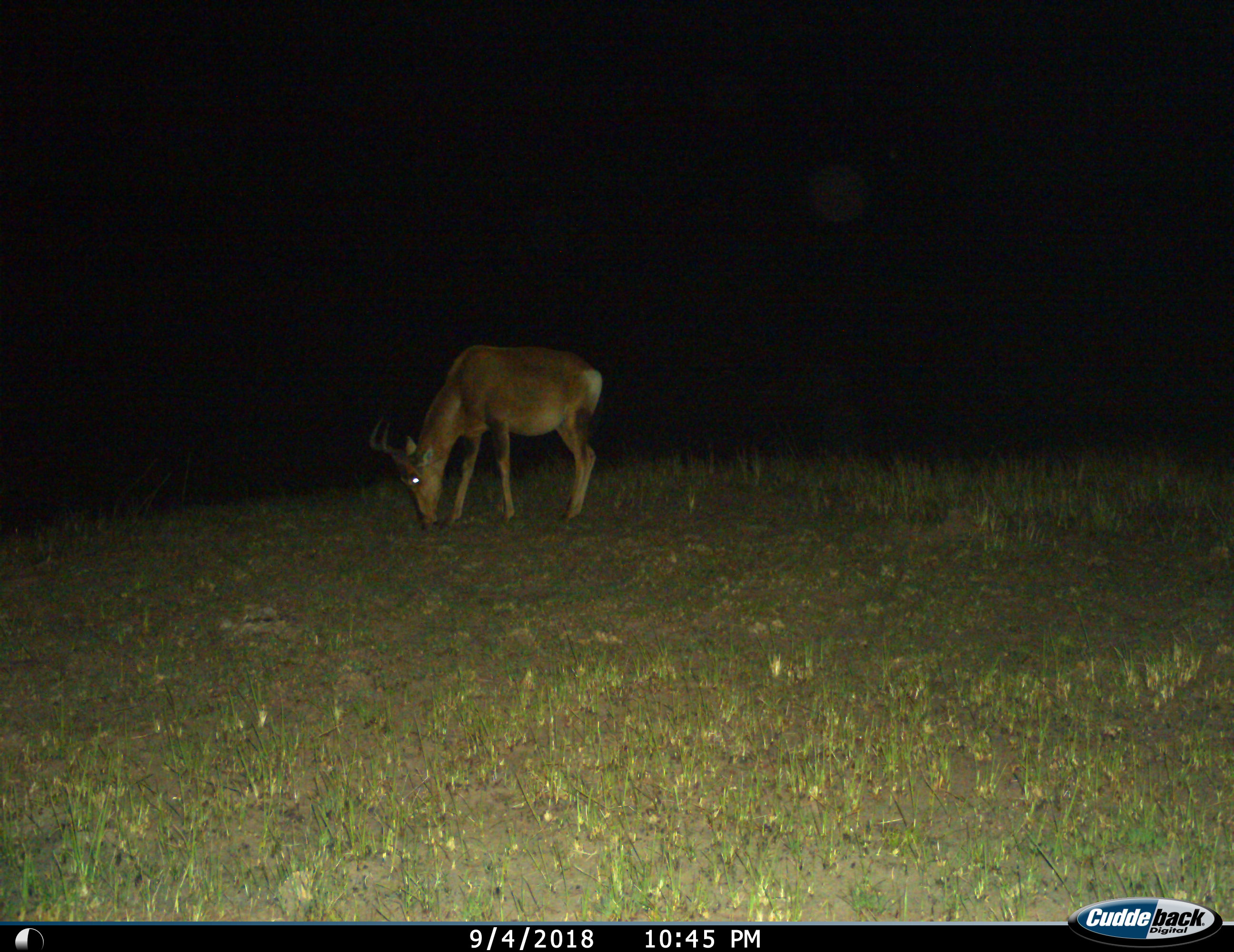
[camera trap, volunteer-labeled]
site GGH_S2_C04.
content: unidentified animal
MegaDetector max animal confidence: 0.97